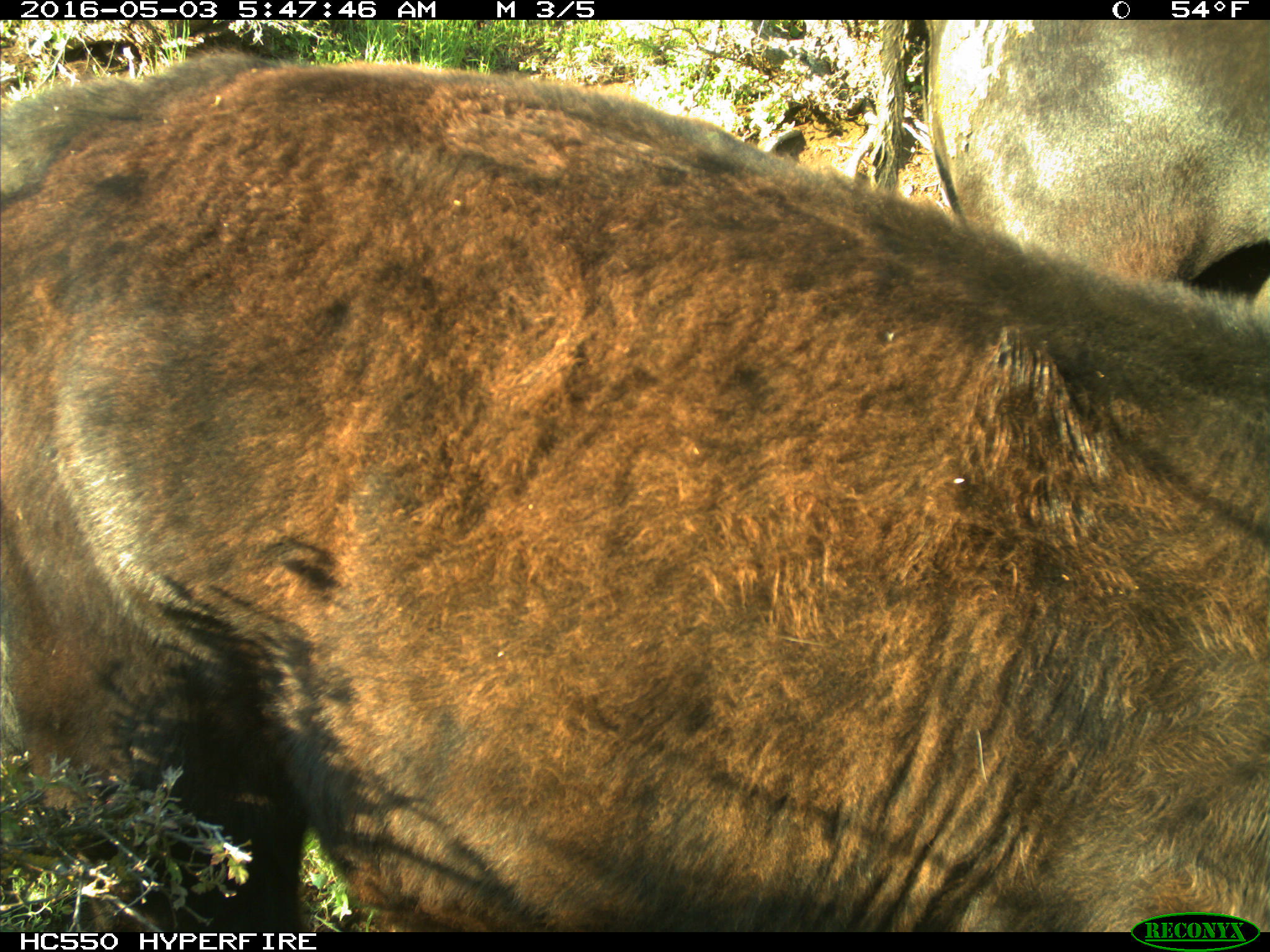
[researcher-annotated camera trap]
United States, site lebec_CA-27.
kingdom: Animalia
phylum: Chordata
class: Mammalia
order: Artiodactyla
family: Bovidae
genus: Bos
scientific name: Bos taurus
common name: domestic cow